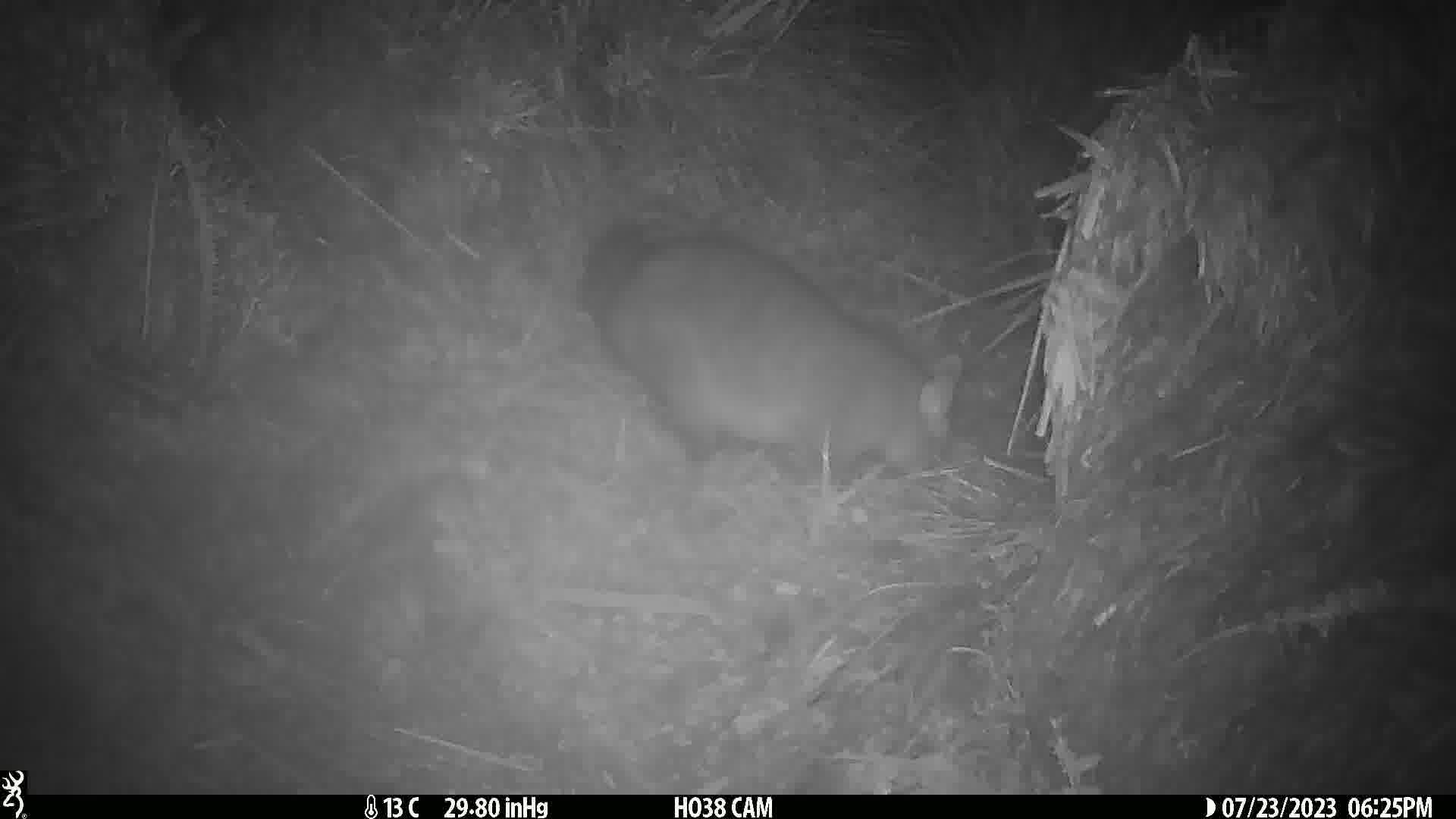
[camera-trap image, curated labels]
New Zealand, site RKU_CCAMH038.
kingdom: Animalia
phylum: Chordata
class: Mammalia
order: Diprotodontia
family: Phalangeridae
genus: Trichosurus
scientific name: Trichosurus vulpecula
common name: common brushtail possum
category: possum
Possum (common brushtail possum) (Trichosurus vulpecula).